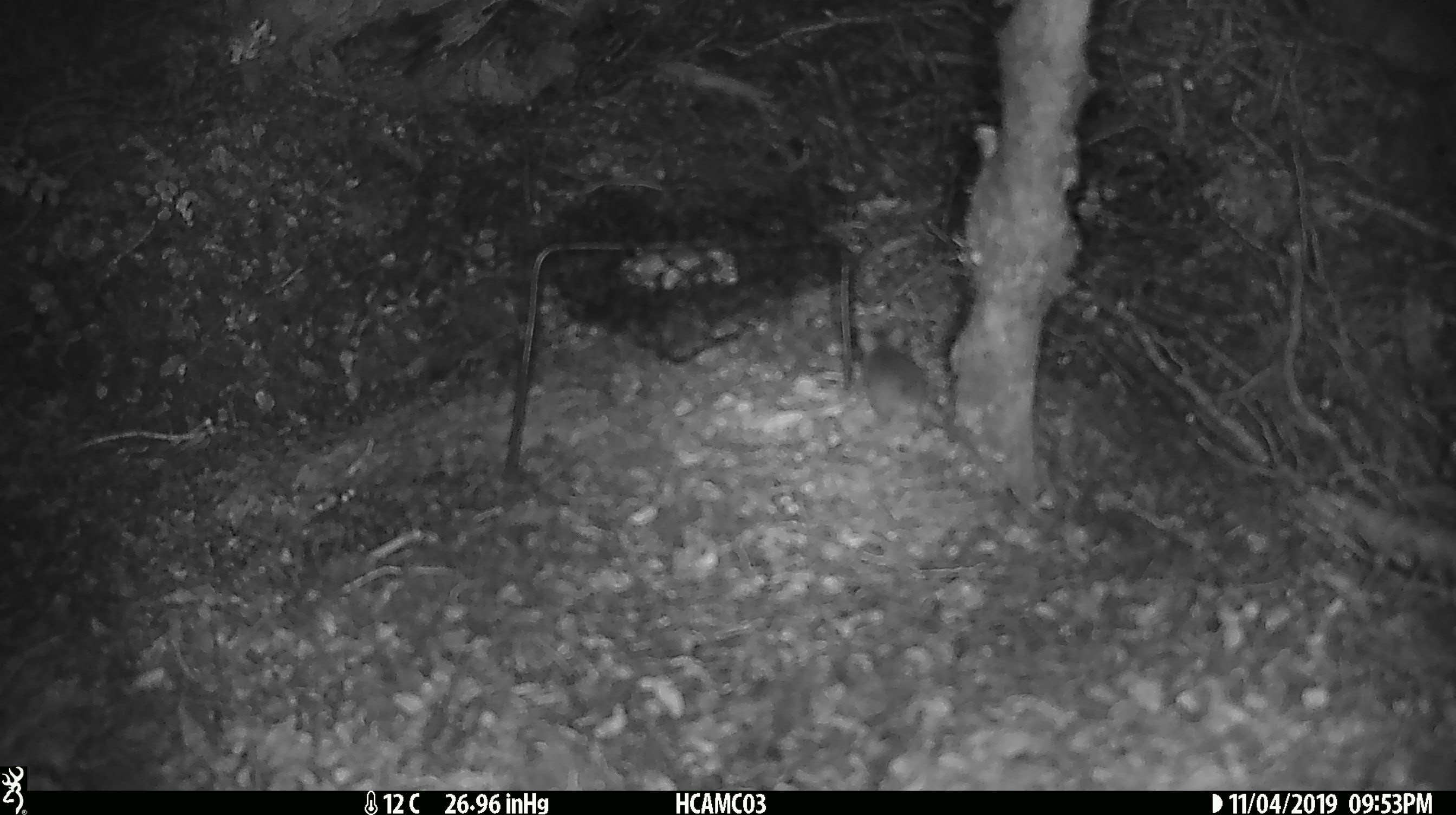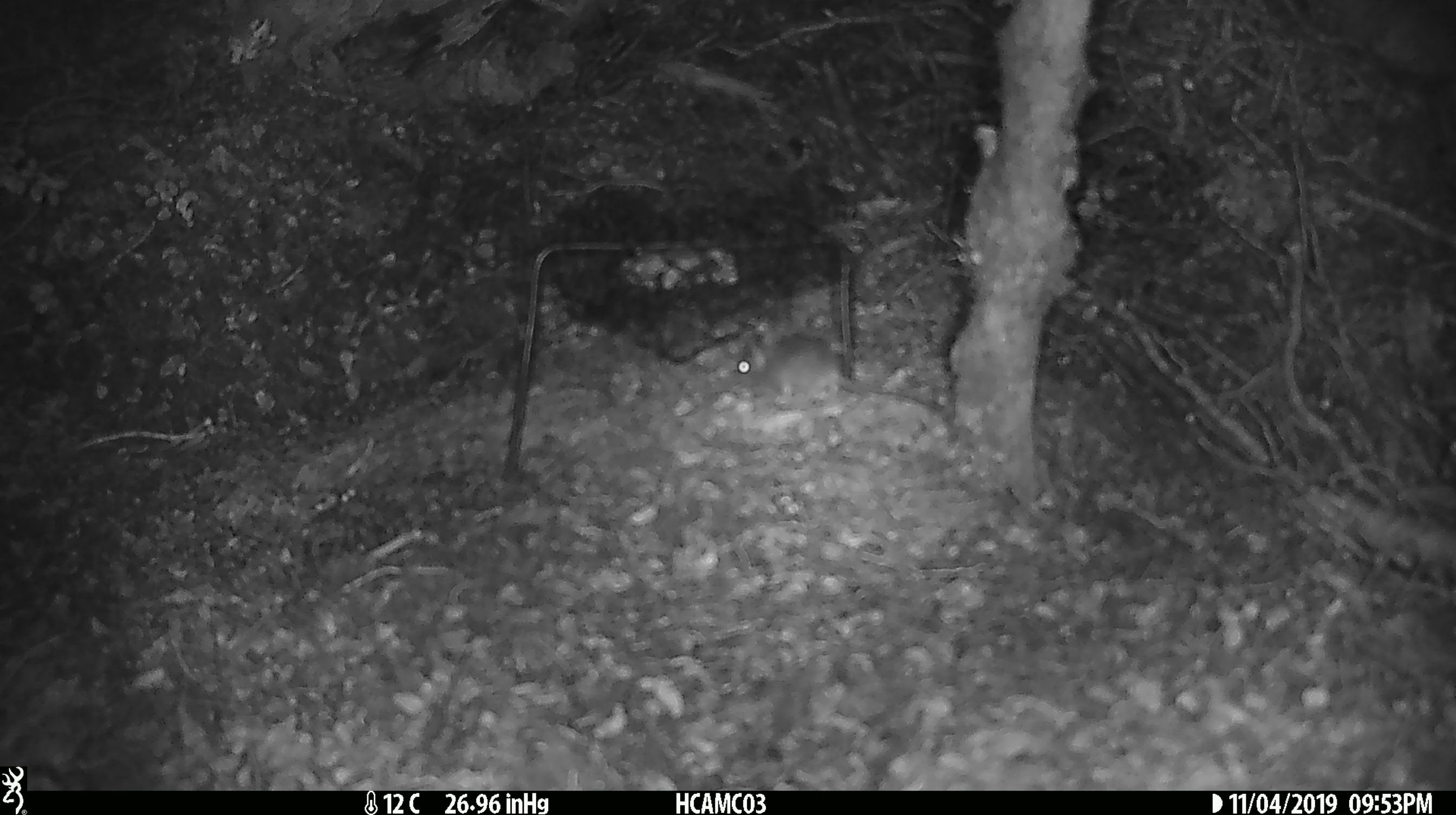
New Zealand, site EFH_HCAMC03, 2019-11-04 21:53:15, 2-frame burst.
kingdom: Animalia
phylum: Chordata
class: Mammalia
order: Rodentia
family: Muridae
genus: Mus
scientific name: Mus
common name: mouse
Mouse (Mus).